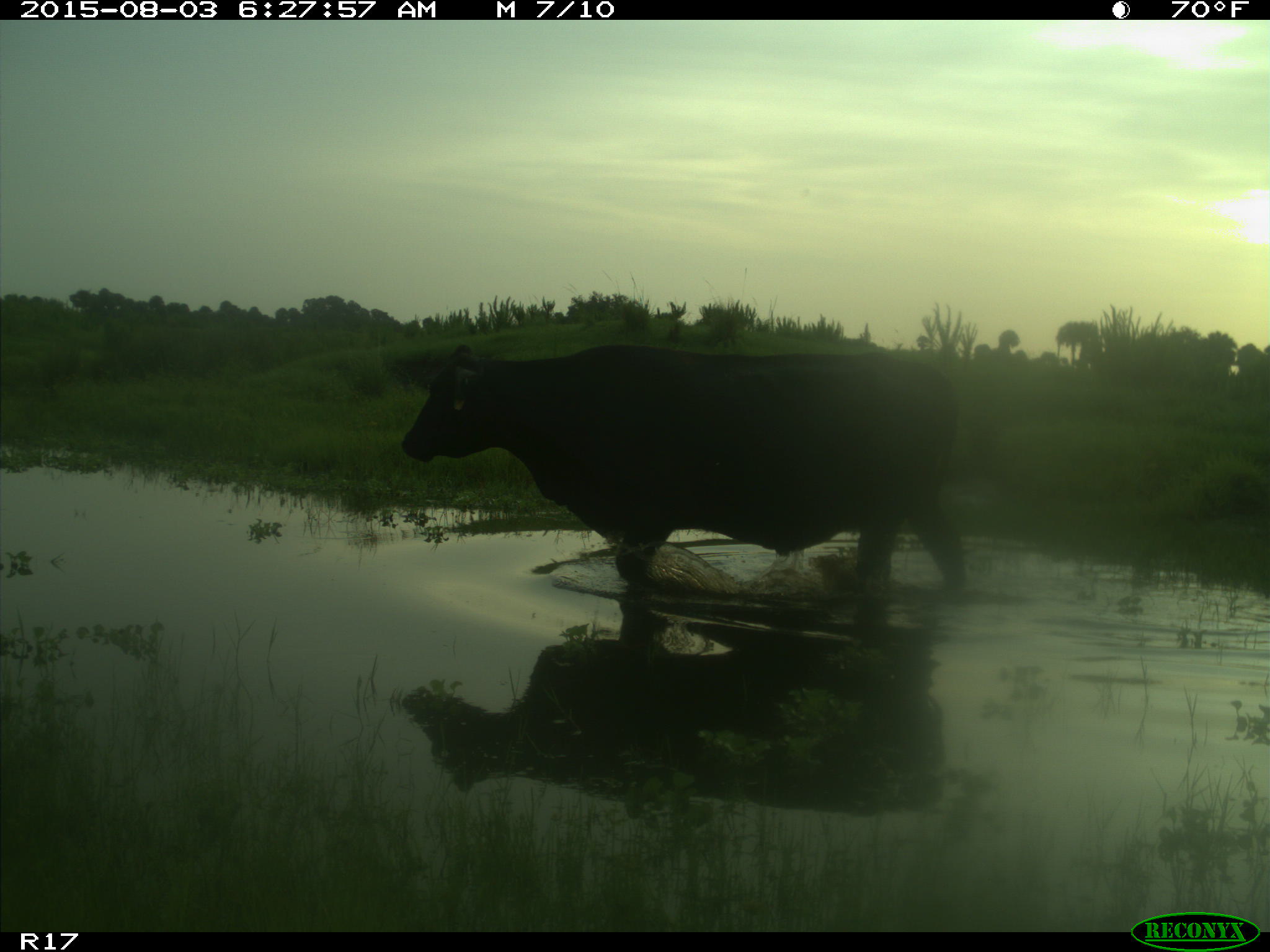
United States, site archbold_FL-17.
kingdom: Animalia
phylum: Chordata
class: Mammalia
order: Artiodactyla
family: Bovidae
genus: Bos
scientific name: Bos taurus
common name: domestic cow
Bos taurus (domestic cow).